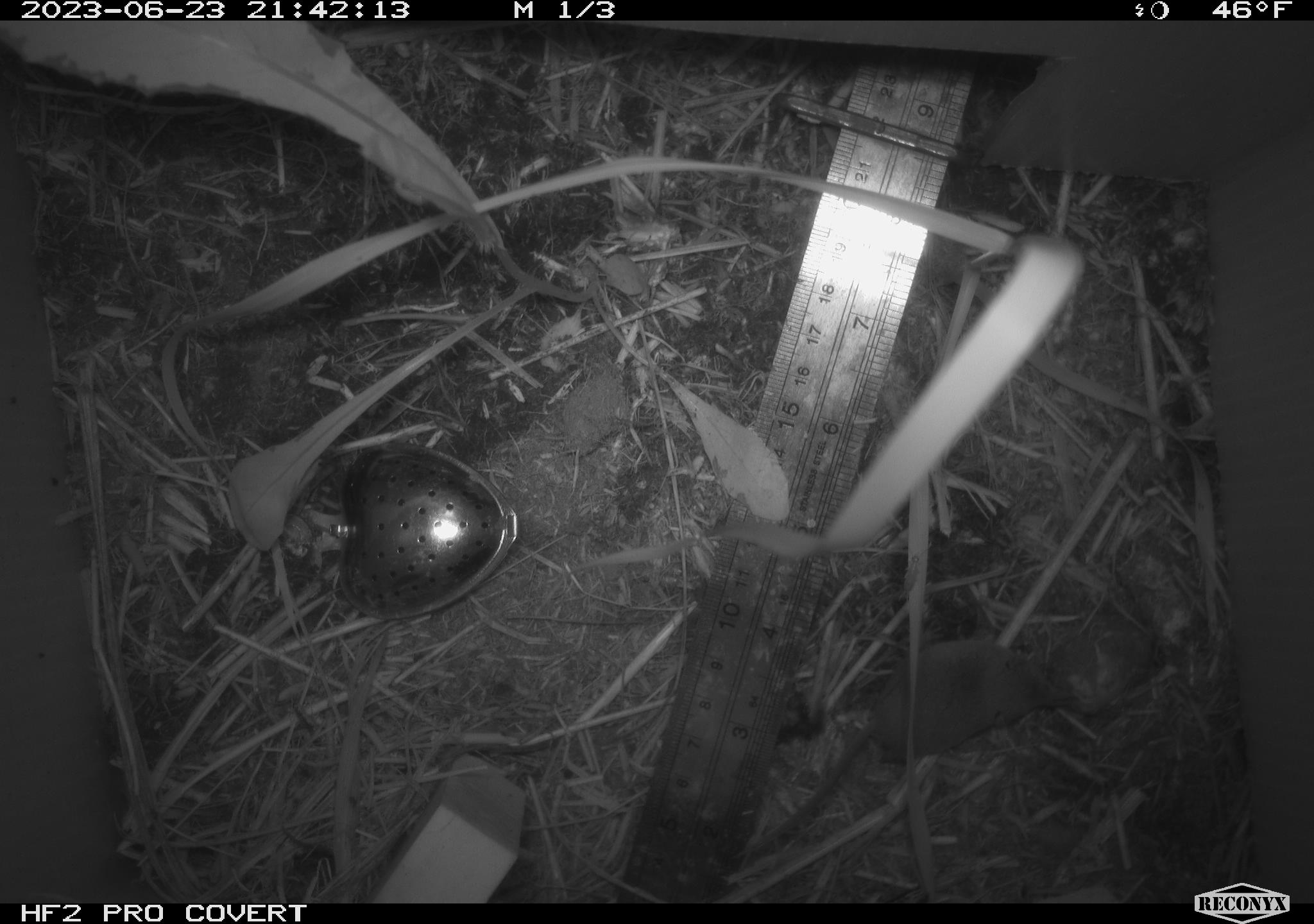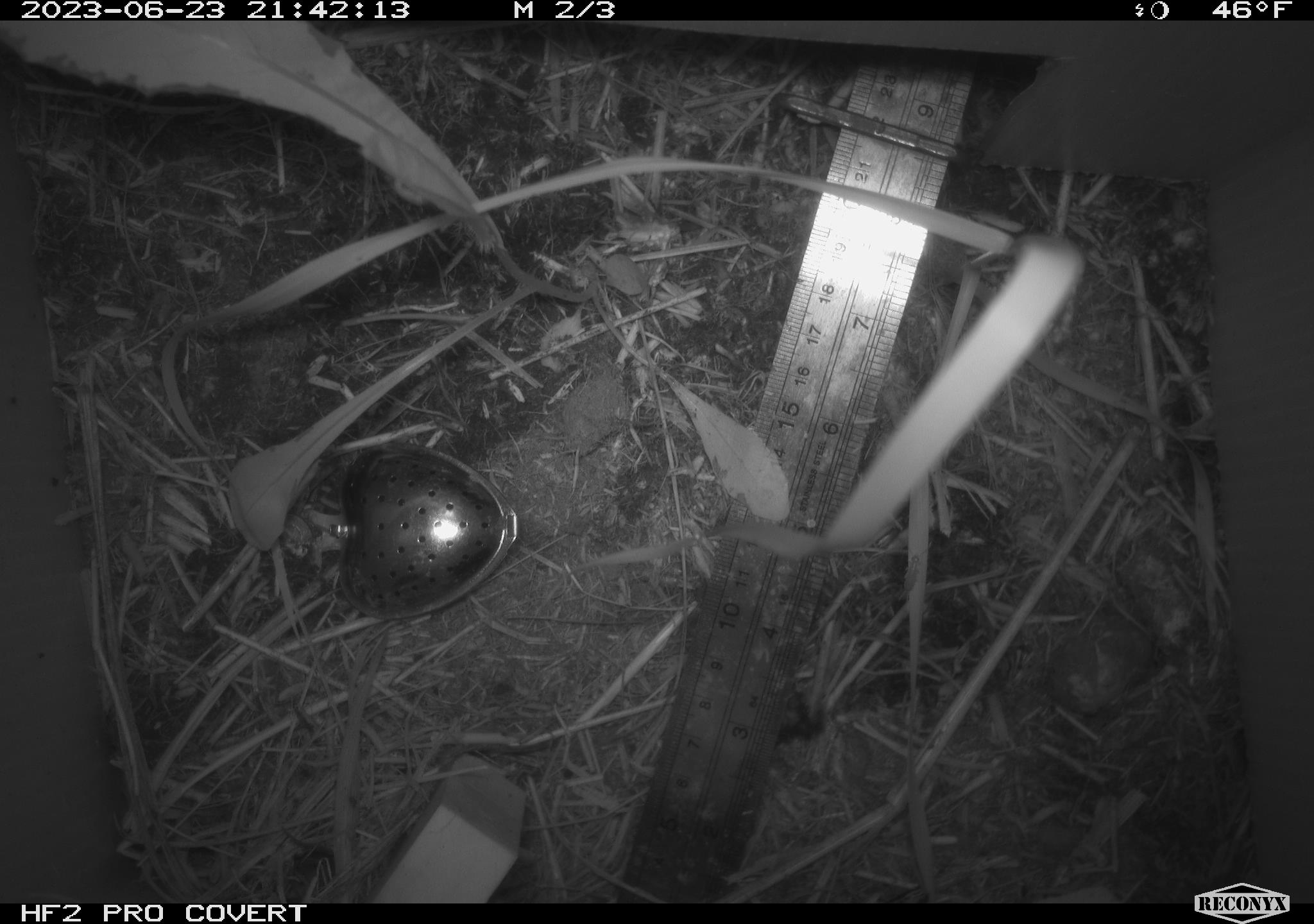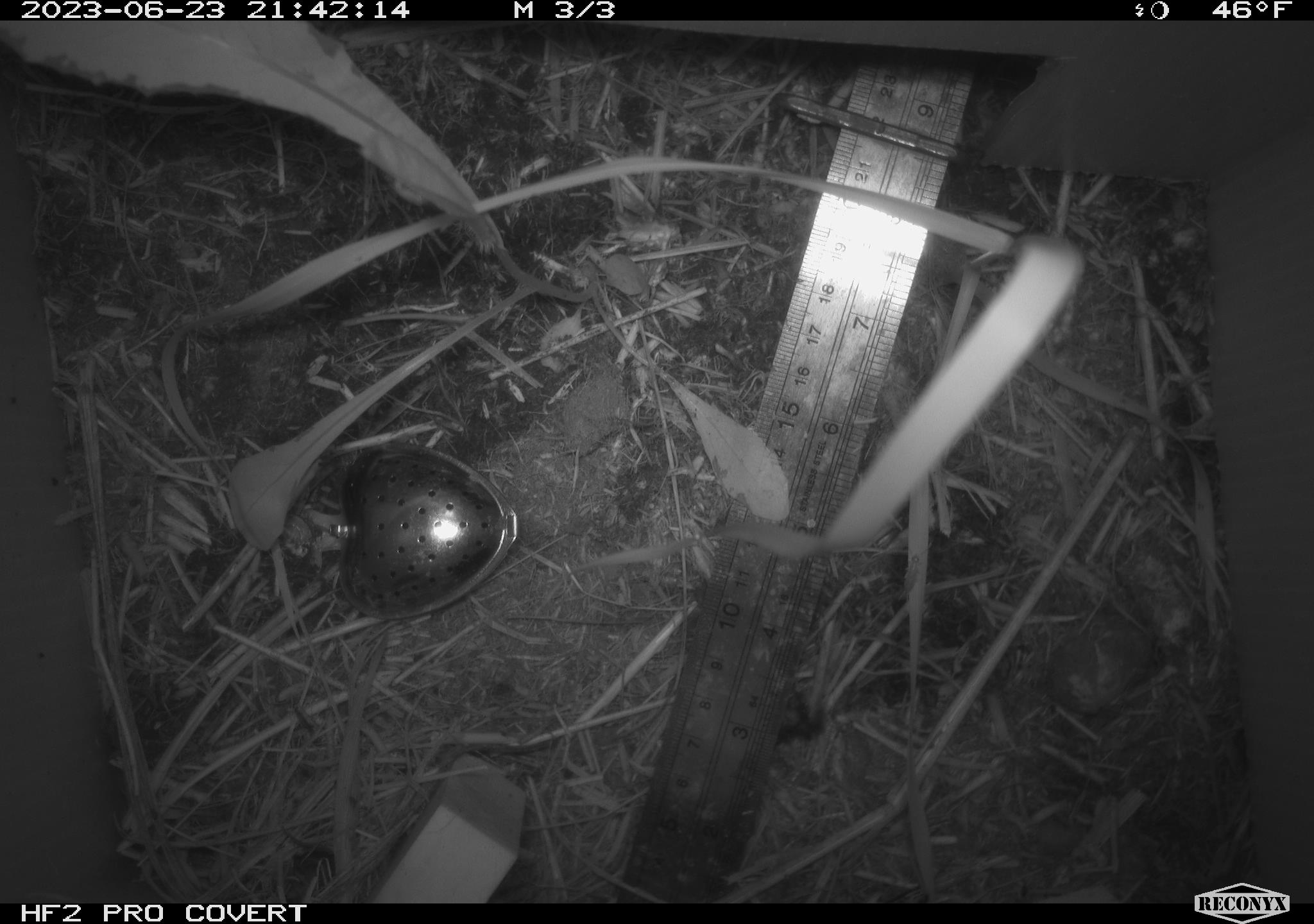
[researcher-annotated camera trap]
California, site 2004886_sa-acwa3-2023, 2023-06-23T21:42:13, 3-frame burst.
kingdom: Animalia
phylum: Chordata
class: Mammalia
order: Eulipotyphla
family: Soricidae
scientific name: Soricidae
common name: shrews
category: soricidae family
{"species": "soricidae family (shrews) (Soricidae)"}